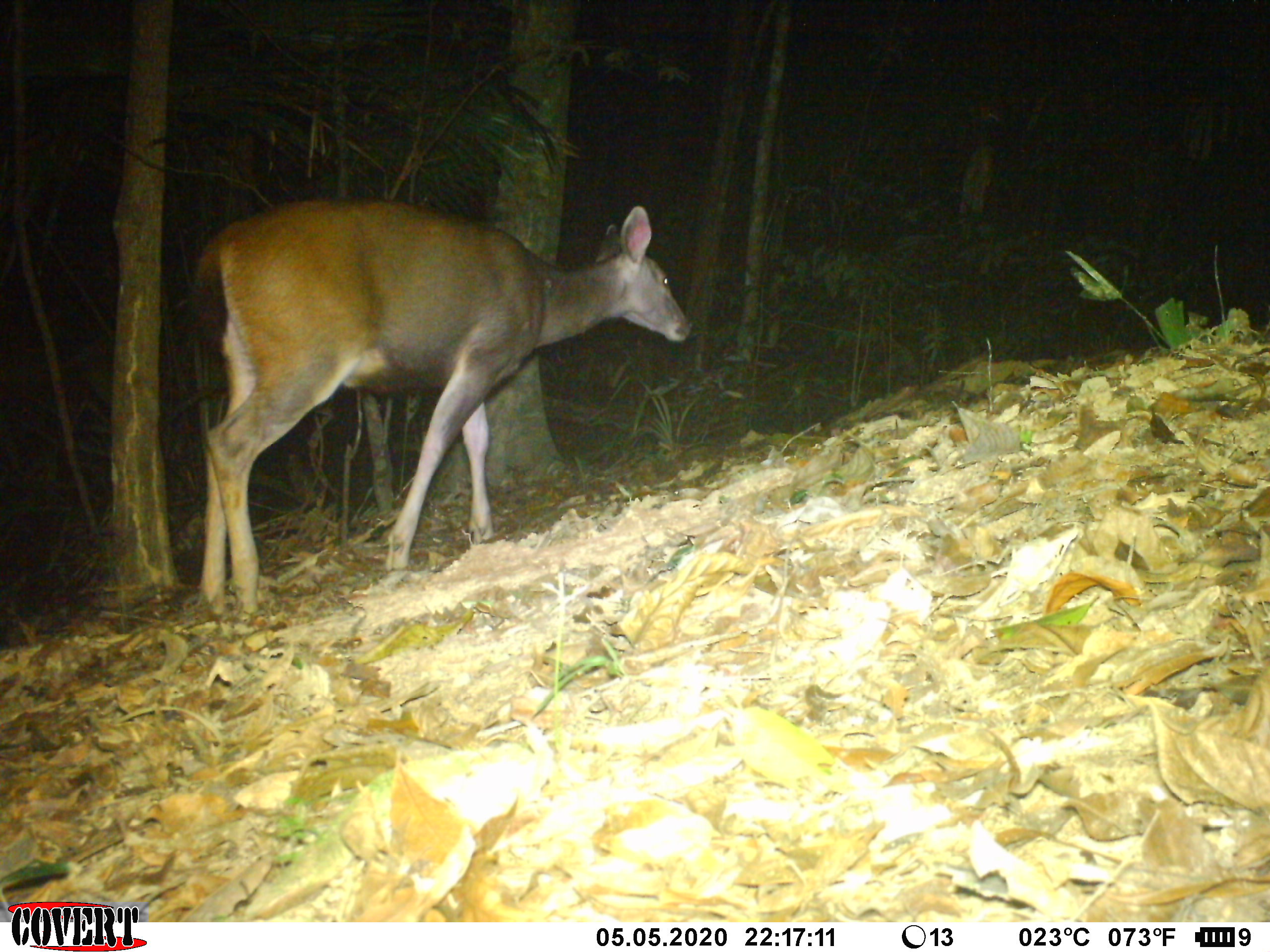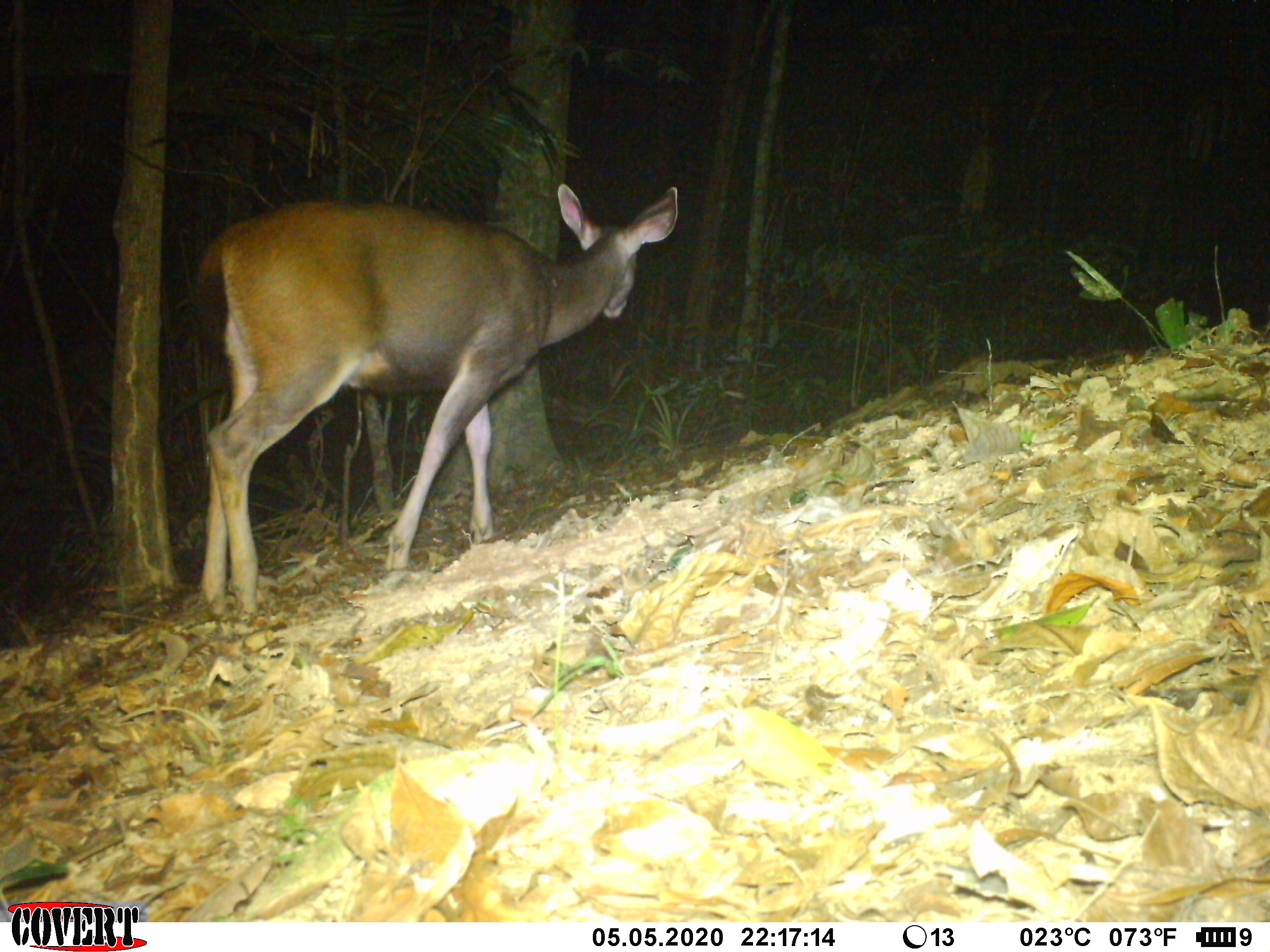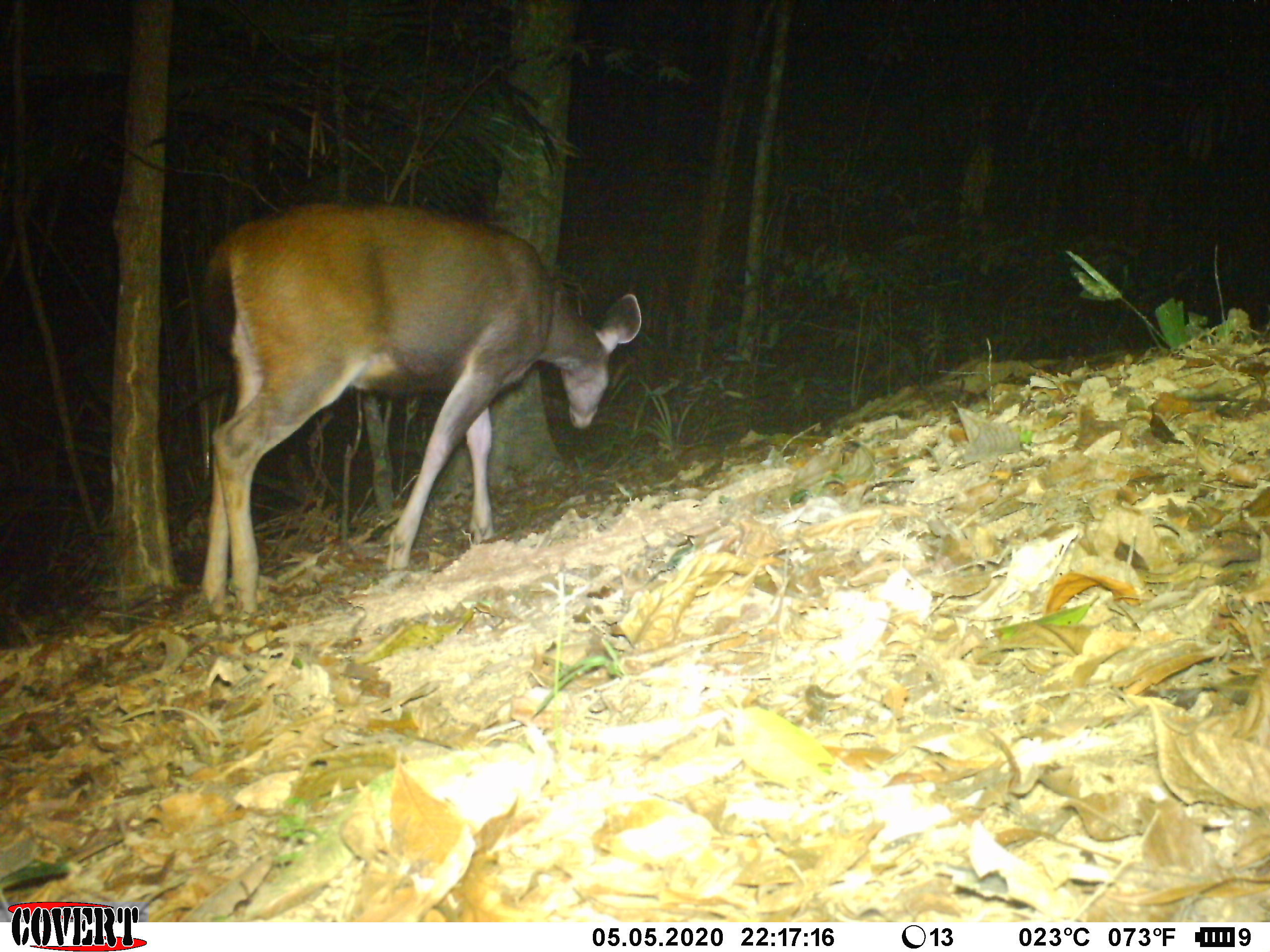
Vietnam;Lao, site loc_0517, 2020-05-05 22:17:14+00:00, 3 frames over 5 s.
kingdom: Animalia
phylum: Chordata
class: Mammalia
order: Artiodactyla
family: Cervidae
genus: Rusa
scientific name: Rusa unicolor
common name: sambar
Sambar (Rusa unicolor). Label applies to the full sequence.